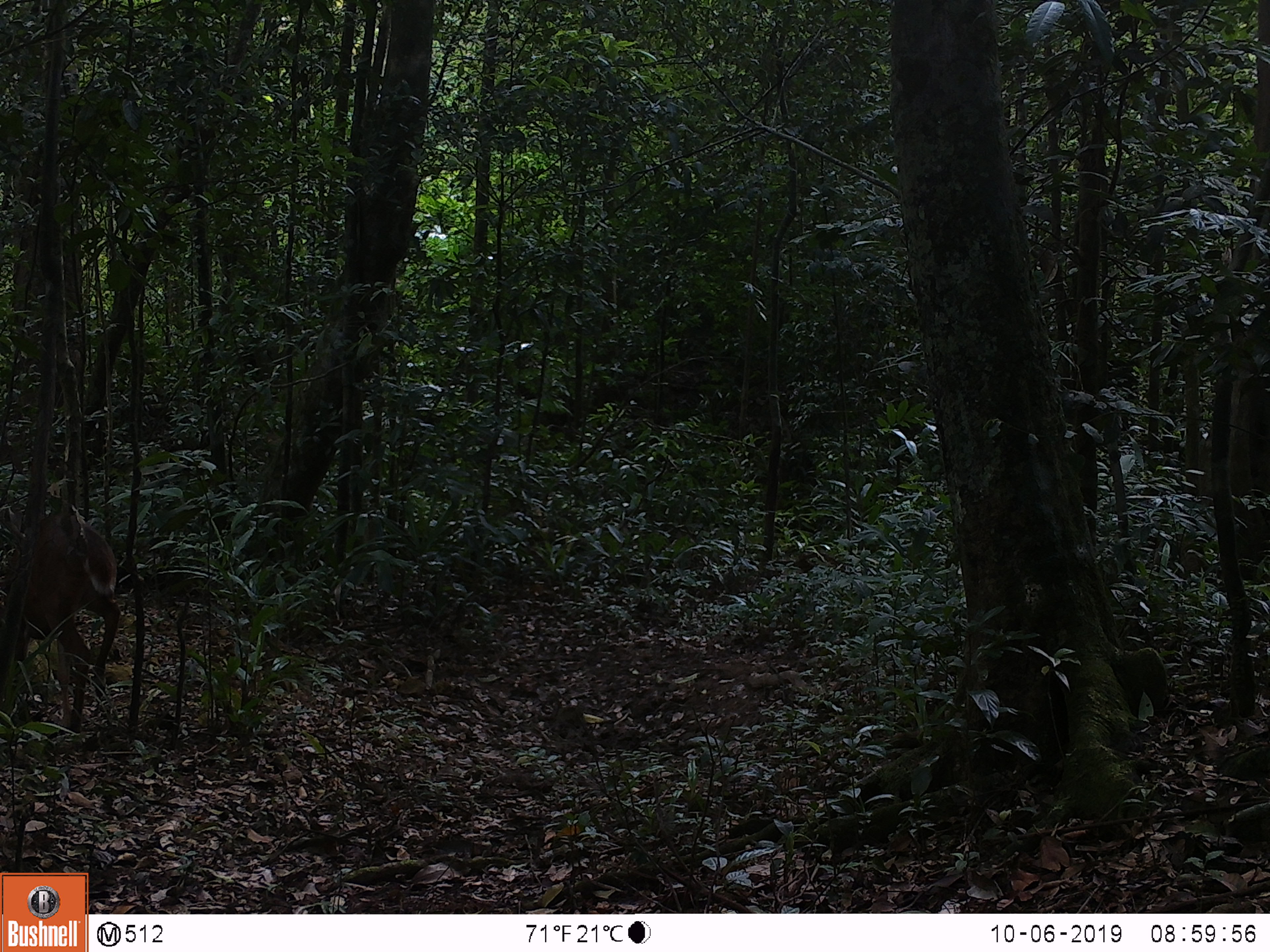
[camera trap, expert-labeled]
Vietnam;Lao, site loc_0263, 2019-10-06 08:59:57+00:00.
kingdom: Animalia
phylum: Chordata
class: Mammalia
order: Artiodactyla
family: Cervidae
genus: Muntiacus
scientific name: Muntiacus vuquangensis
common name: large-antlered muntjac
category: large antlered muntjac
Large antlered muntjac (large-antlered muntjac) (Muntiacus vuquangensis). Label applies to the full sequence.